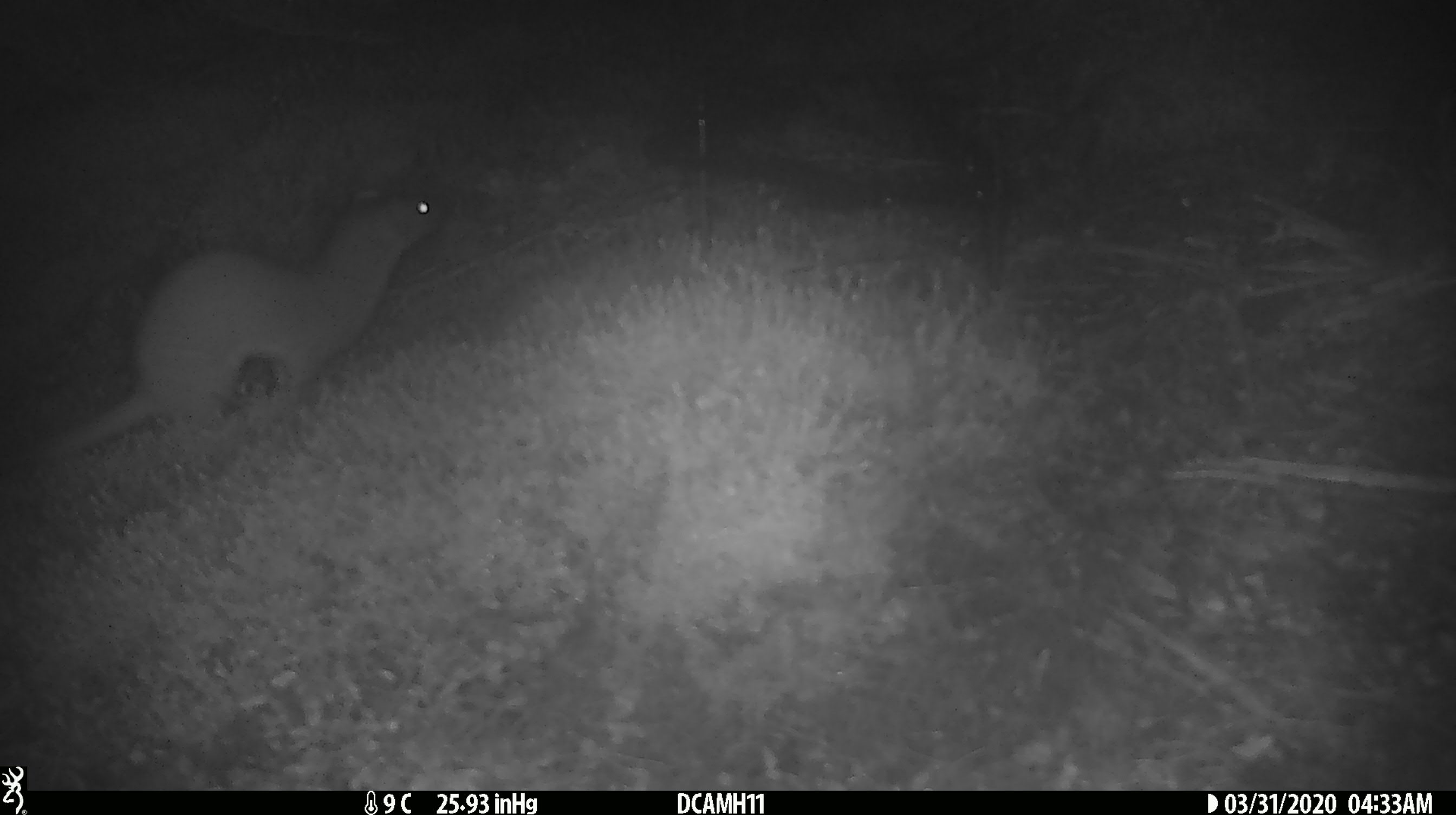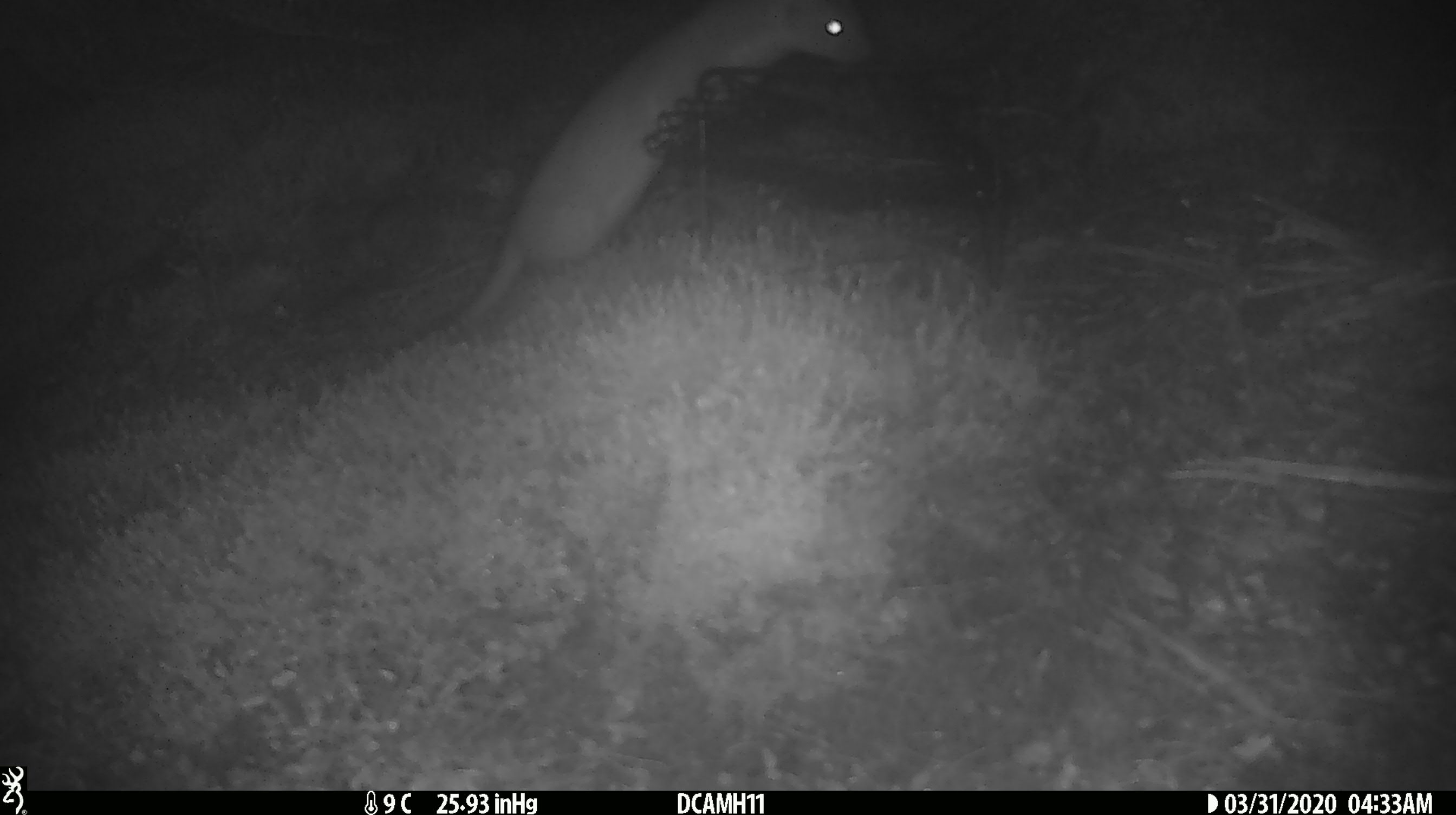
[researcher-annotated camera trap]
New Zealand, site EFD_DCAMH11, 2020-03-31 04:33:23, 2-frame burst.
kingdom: Animalia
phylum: Chordata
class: Mammalia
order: Carnivora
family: Mustelidae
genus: Mustela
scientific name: Mustela erminea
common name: stoat